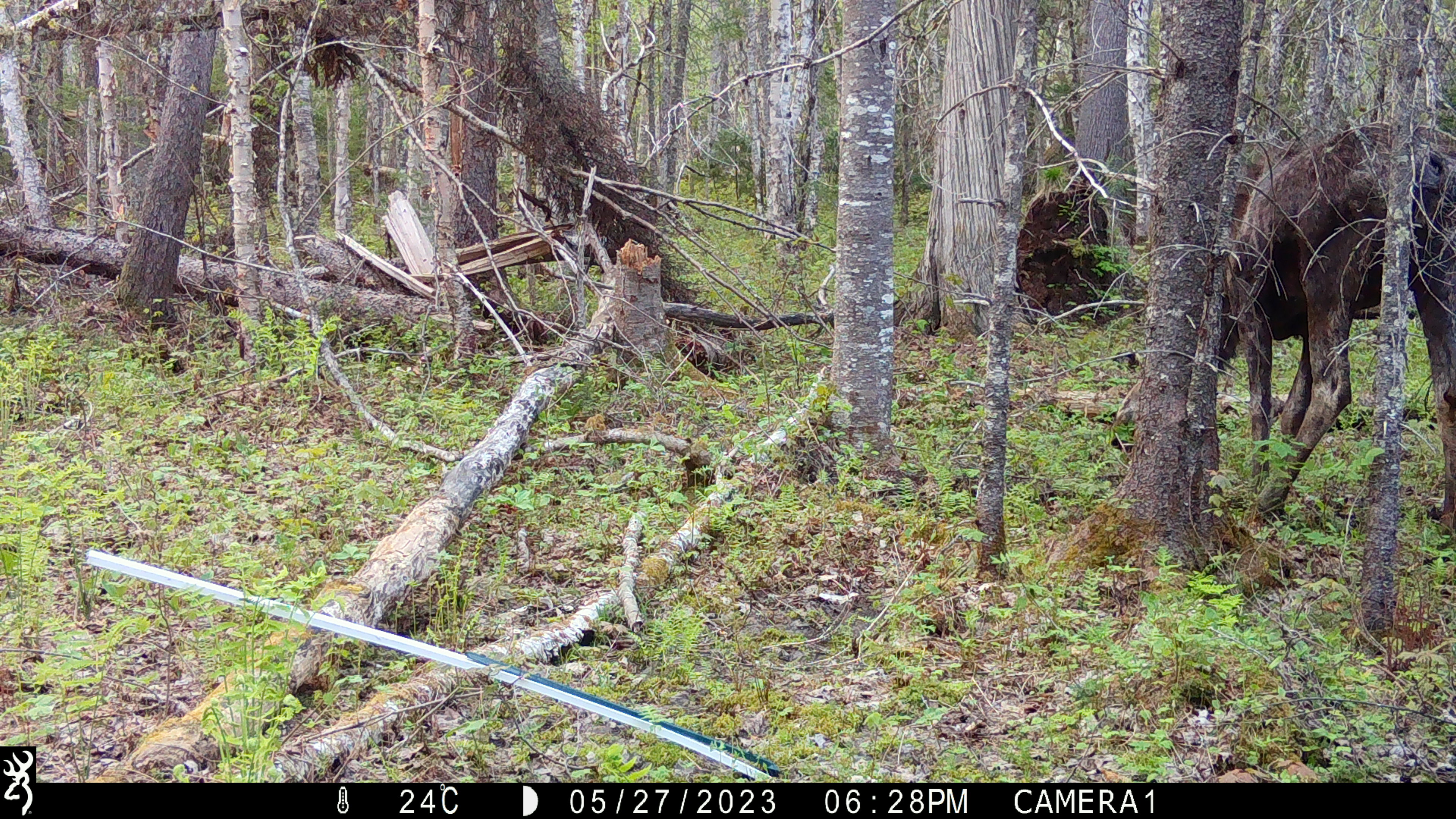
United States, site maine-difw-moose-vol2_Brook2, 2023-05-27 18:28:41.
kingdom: Animalia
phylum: Chordata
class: Mammalia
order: Artiodactyla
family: Cervidae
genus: Alces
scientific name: Alces alces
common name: moose